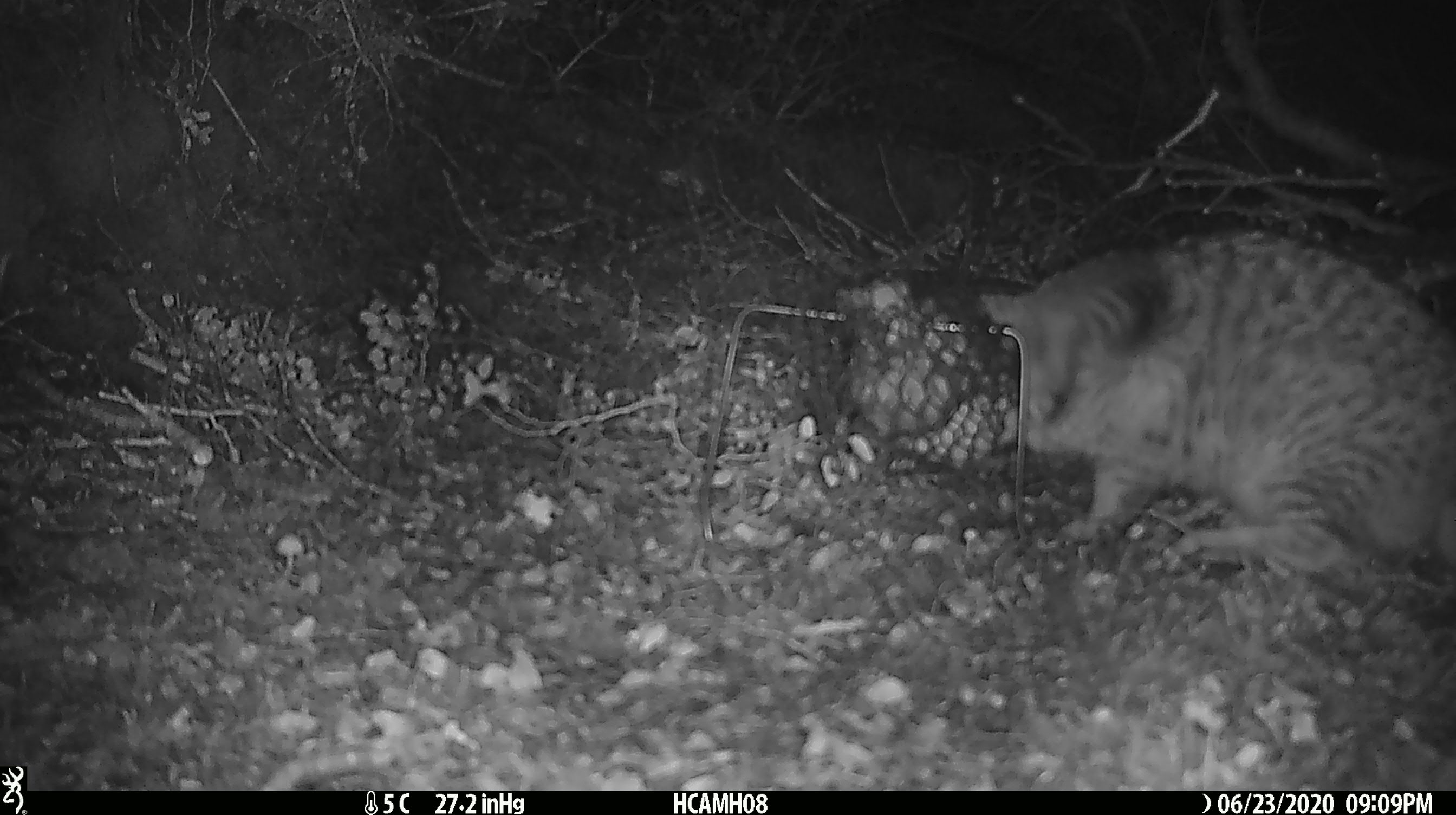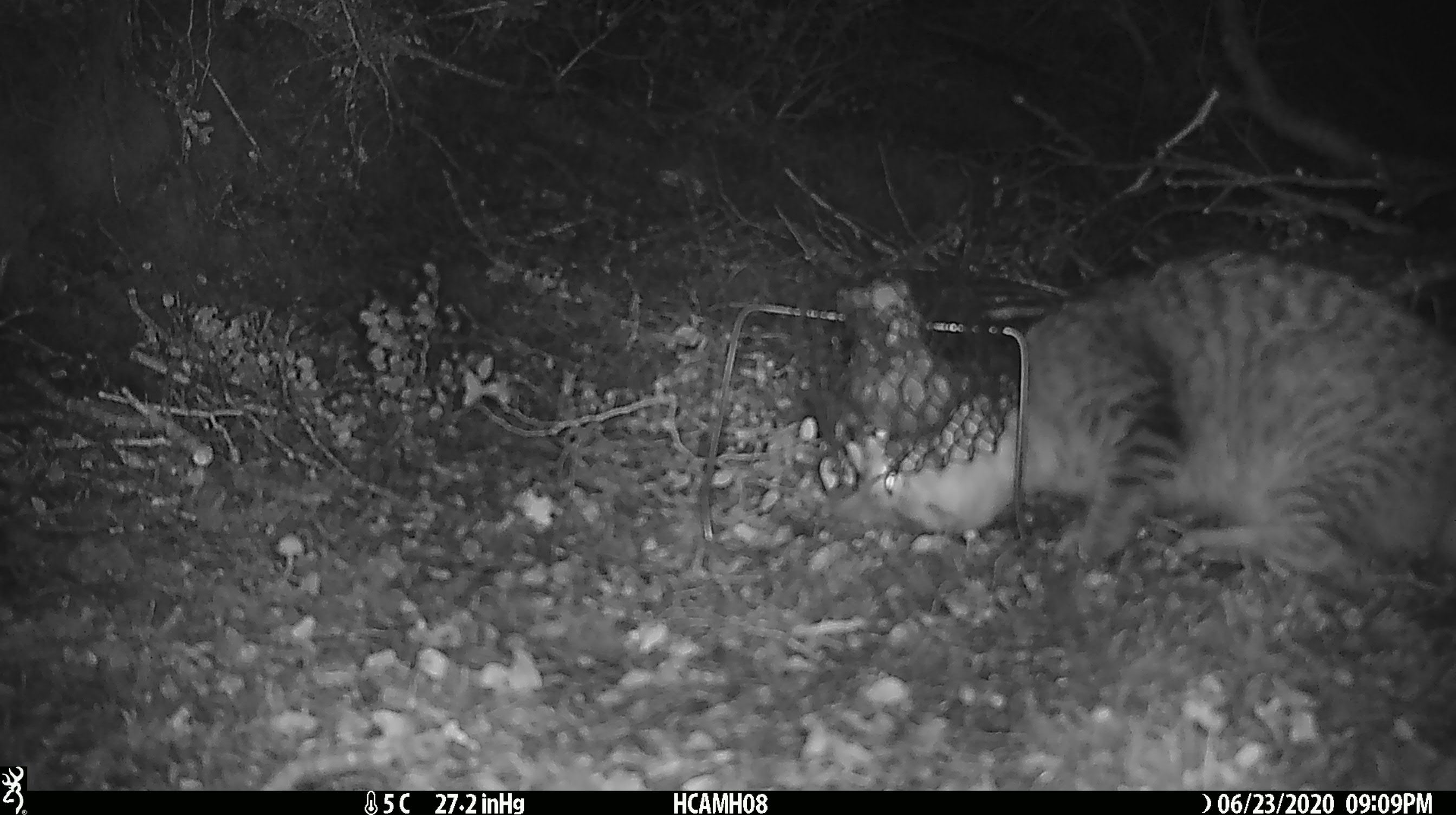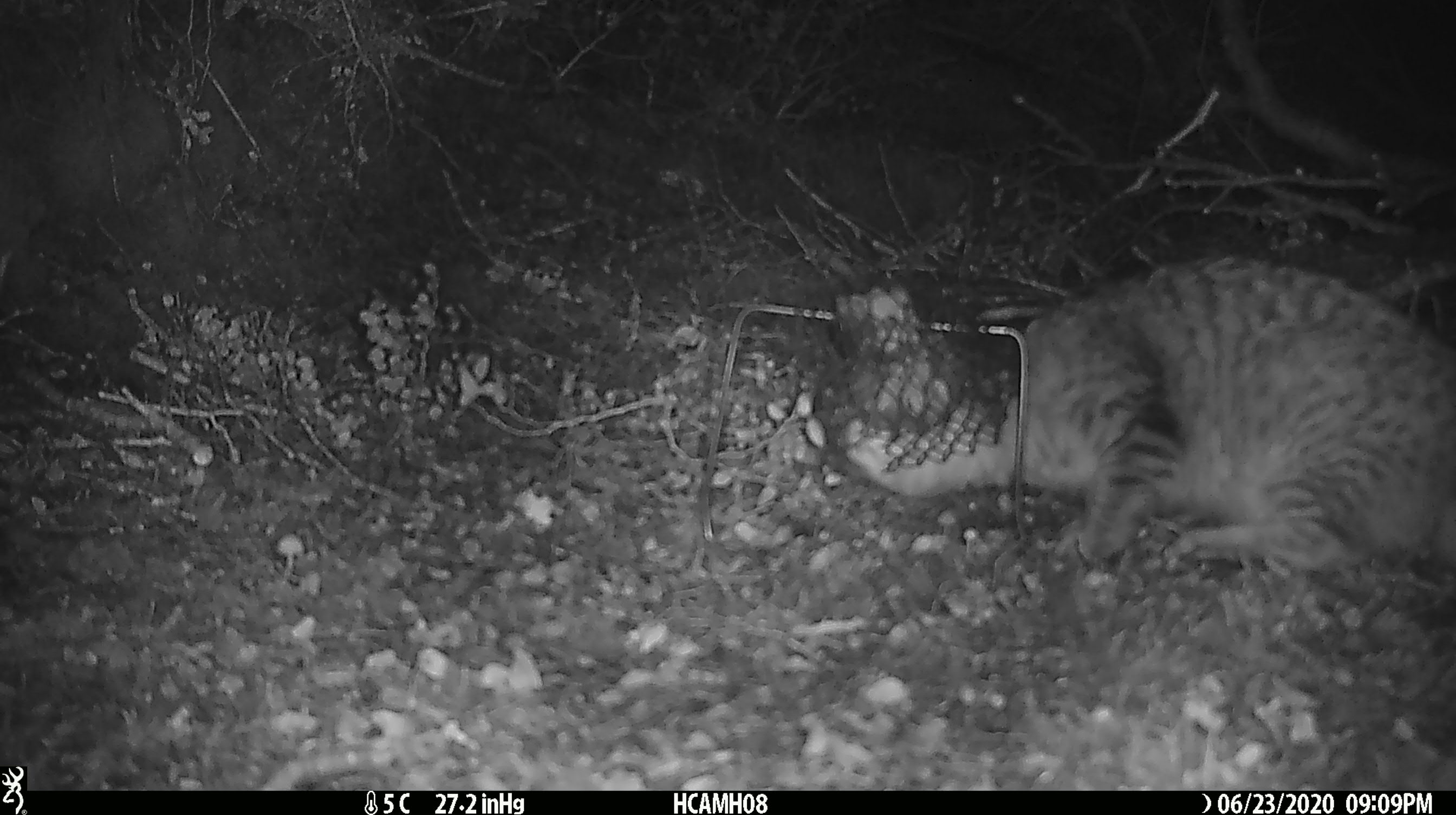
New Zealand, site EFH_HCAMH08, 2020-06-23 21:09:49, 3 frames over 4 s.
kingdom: Animalia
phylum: Chordata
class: Mammalia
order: Carnivora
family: Felidae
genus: Felis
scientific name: Felis catus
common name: domestic cat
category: cat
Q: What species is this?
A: Cat (domestic cat) (Felis catus).